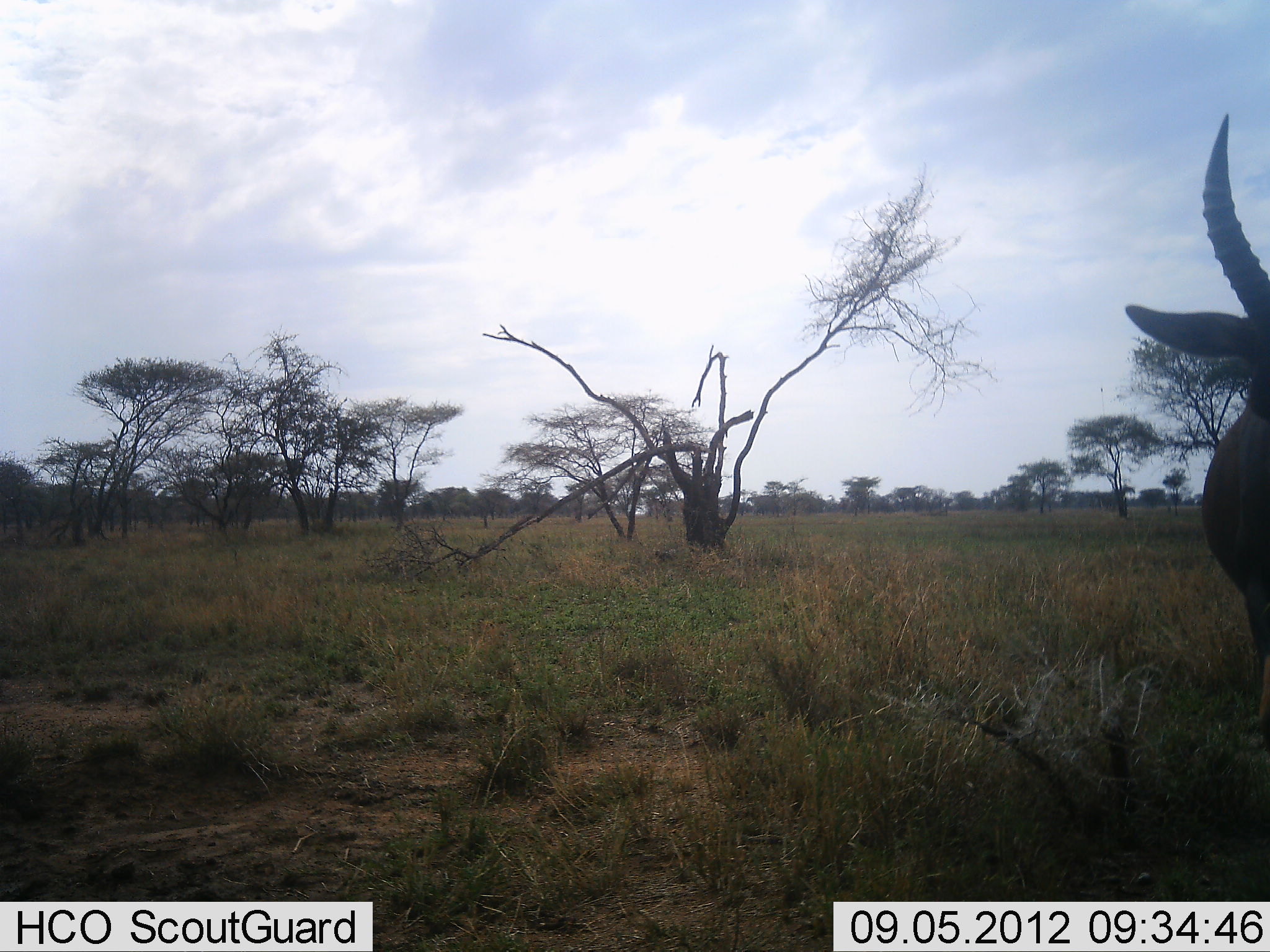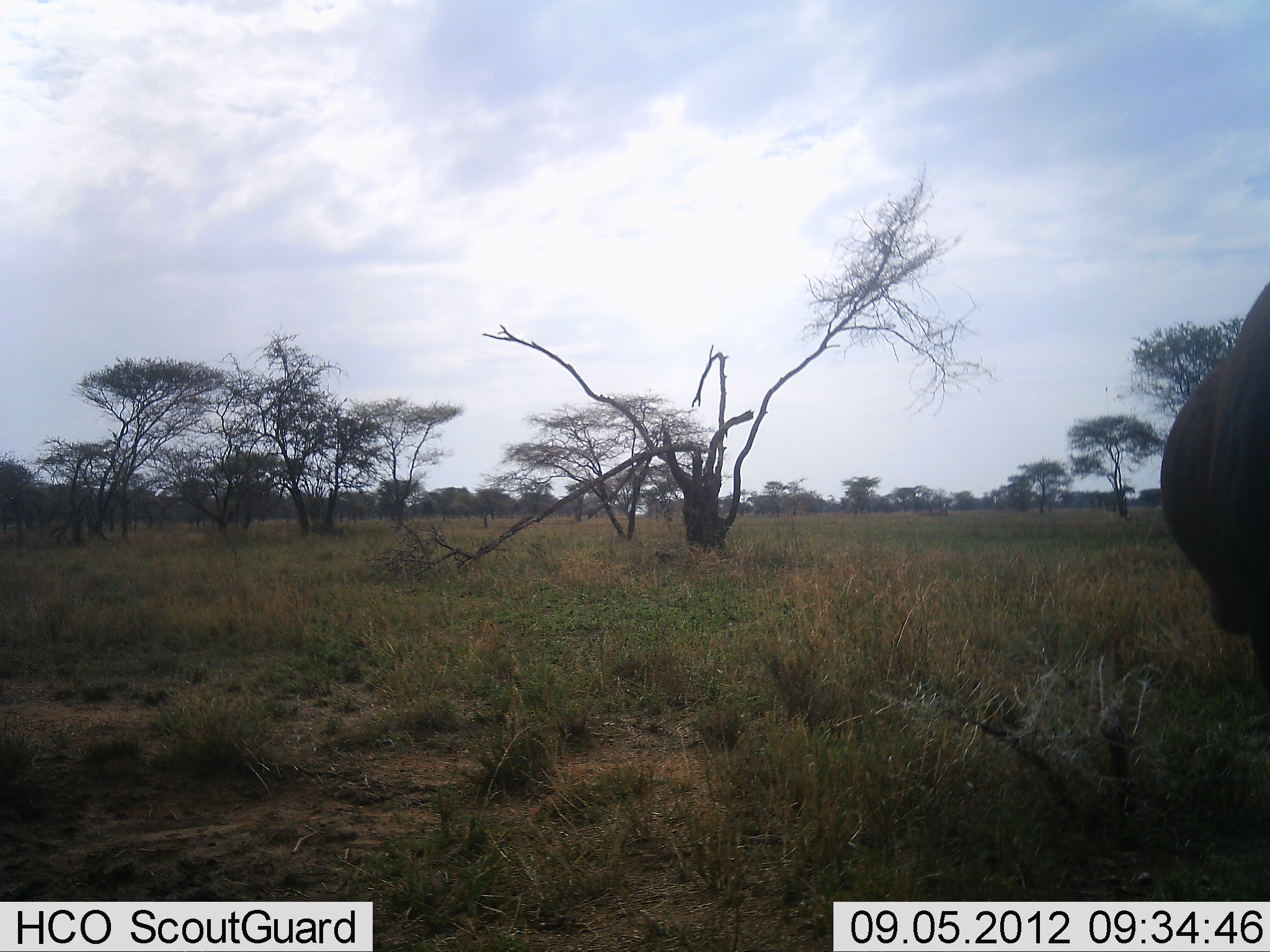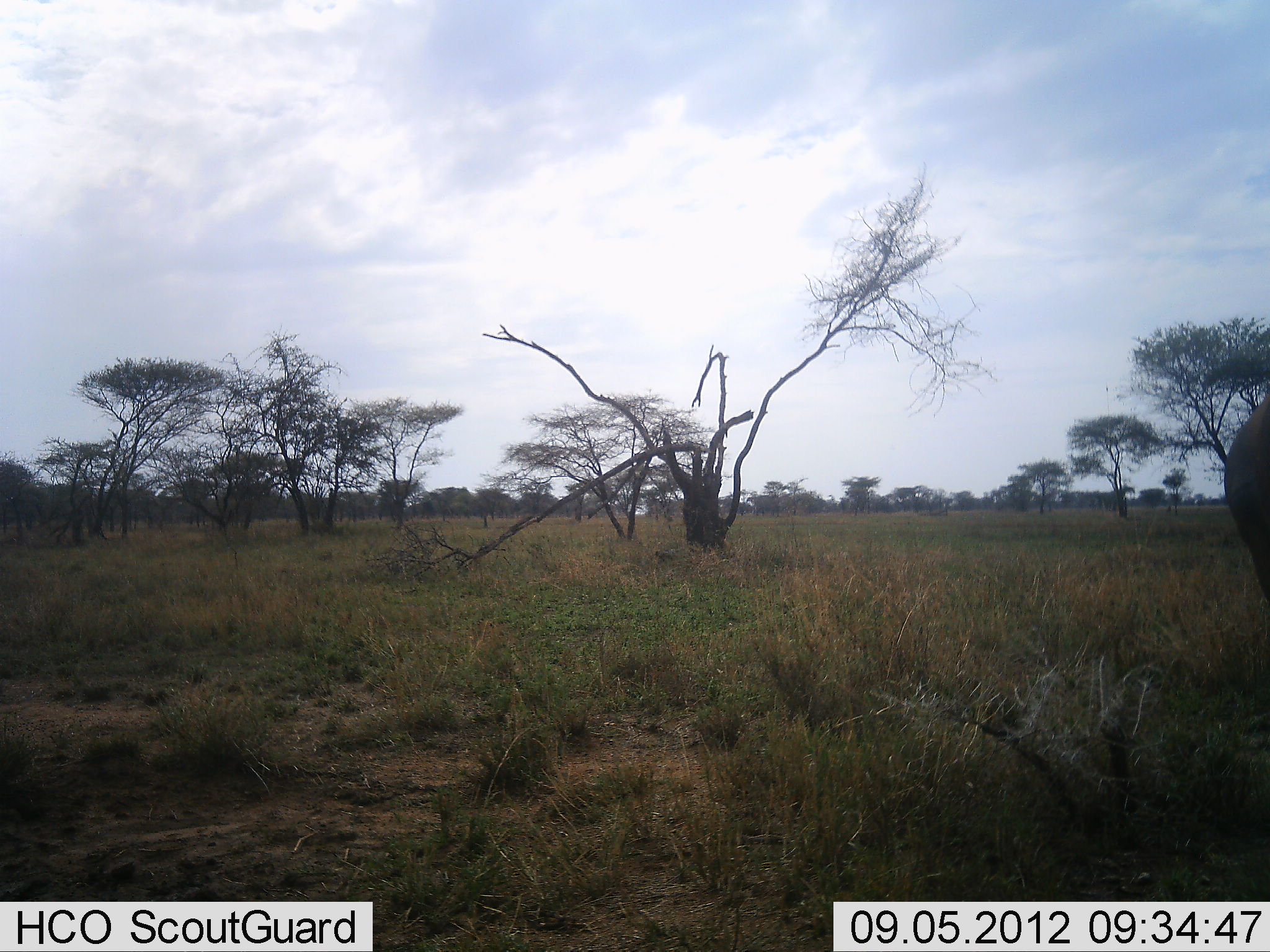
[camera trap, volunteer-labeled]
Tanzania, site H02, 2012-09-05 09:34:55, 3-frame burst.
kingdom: Animalia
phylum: Chordata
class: Mammalia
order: Artiodactyla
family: Bovidae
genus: Damaliscus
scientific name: Damaliscus lunatus jimela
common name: topi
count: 1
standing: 57%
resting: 0%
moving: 14%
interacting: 0%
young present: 0%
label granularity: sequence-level